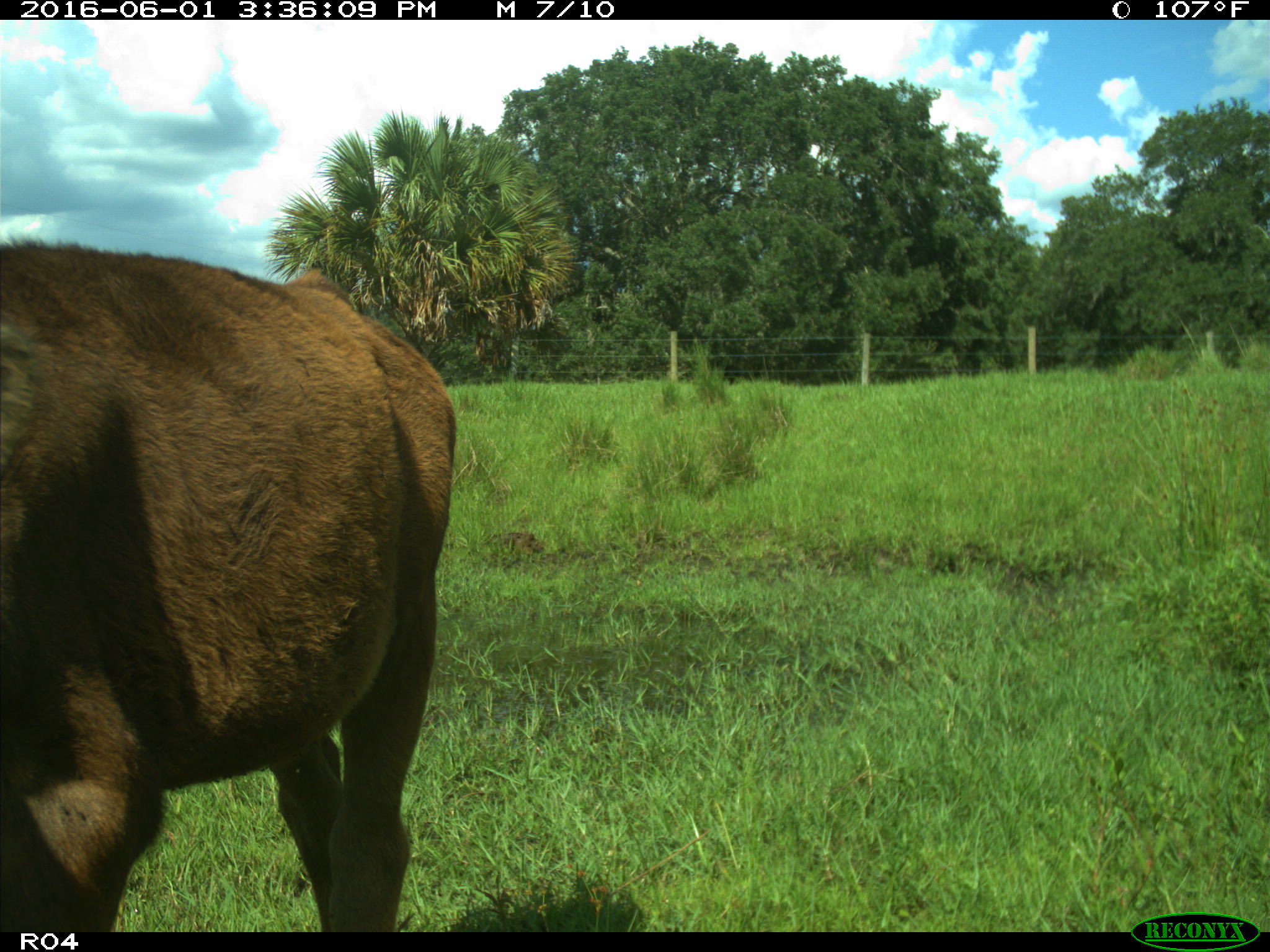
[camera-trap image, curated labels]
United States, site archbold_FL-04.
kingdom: Animalia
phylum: Chordata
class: Mammalia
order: Artiodactyla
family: Bovidae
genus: Bos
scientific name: Bos taurus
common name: domestic cow